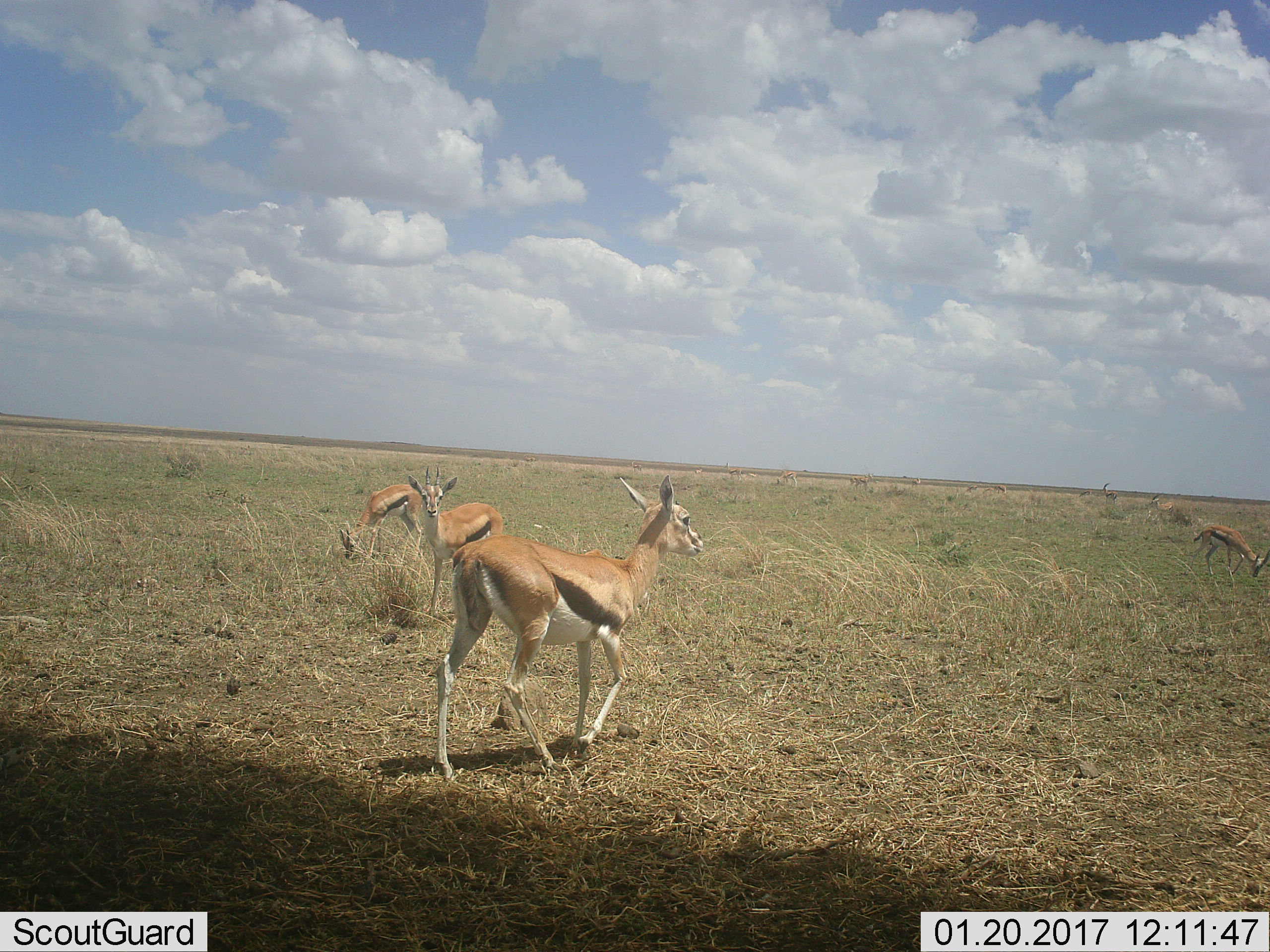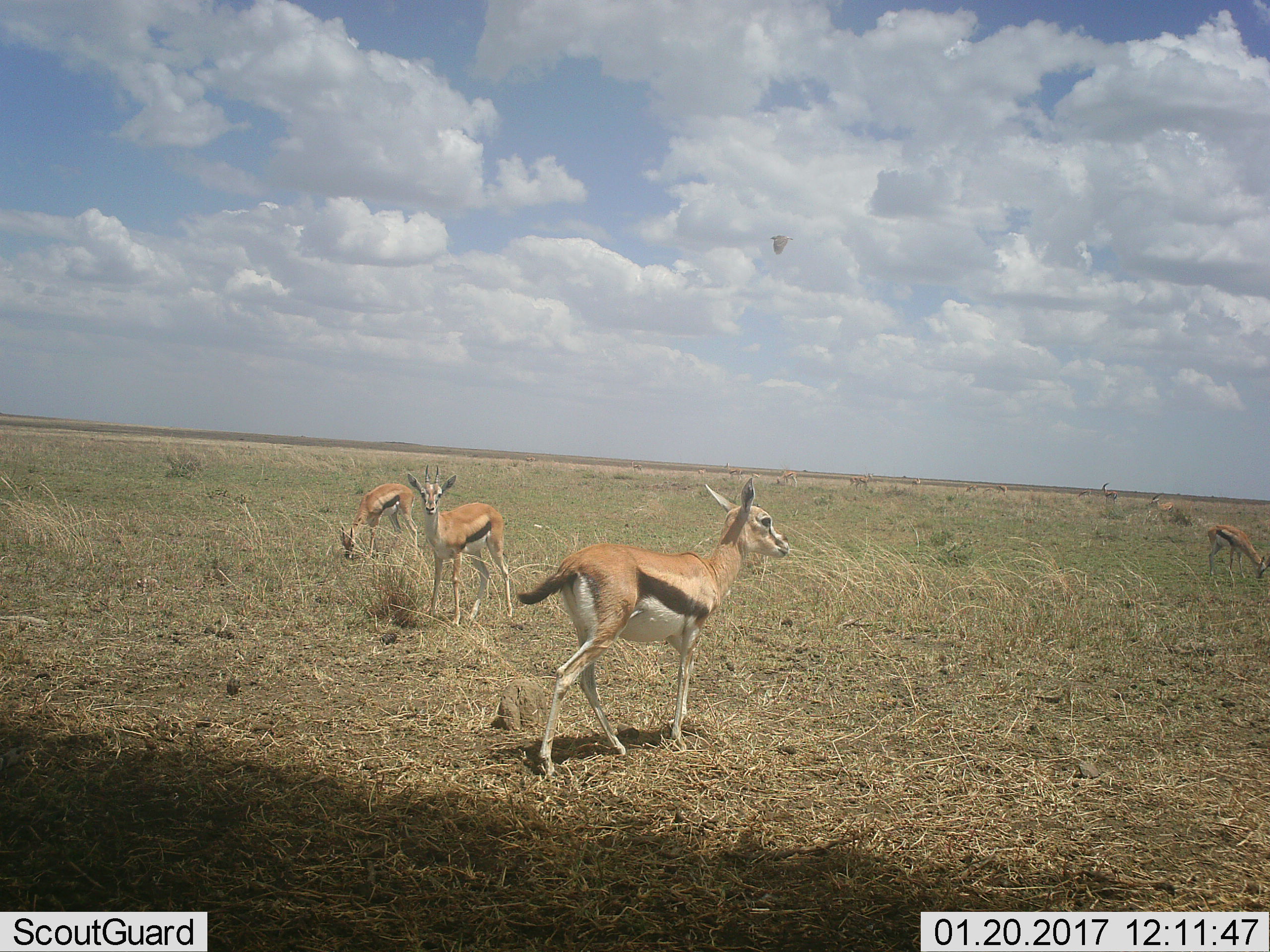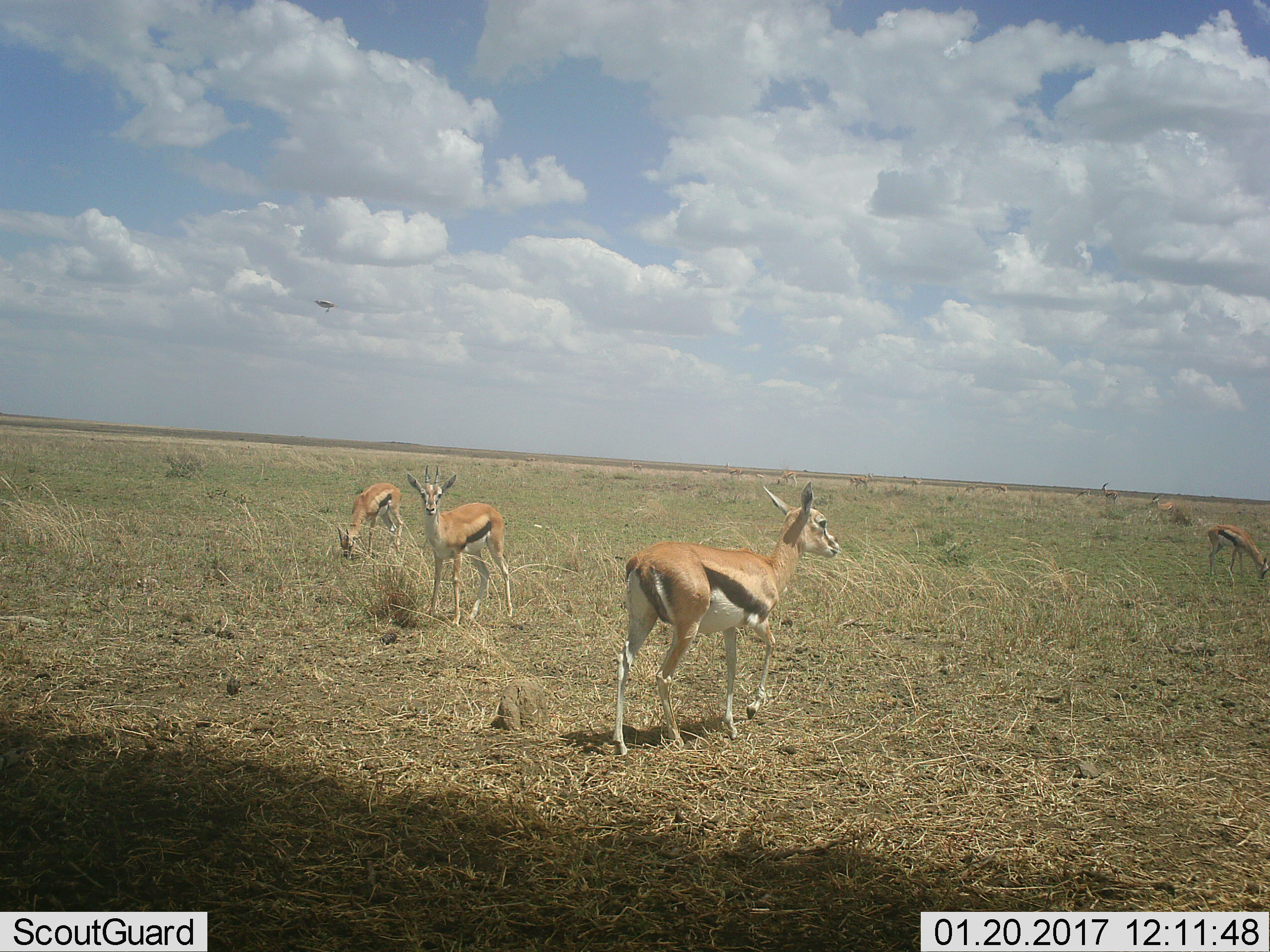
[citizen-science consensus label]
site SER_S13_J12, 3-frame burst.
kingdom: Animalia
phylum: Chordata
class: Mammalia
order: Artiodactyla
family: Bovidae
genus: Eudorcas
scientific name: Eudorcas thomsonii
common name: thomson's gazelle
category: gazellethomsons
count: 11-50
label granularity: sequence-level